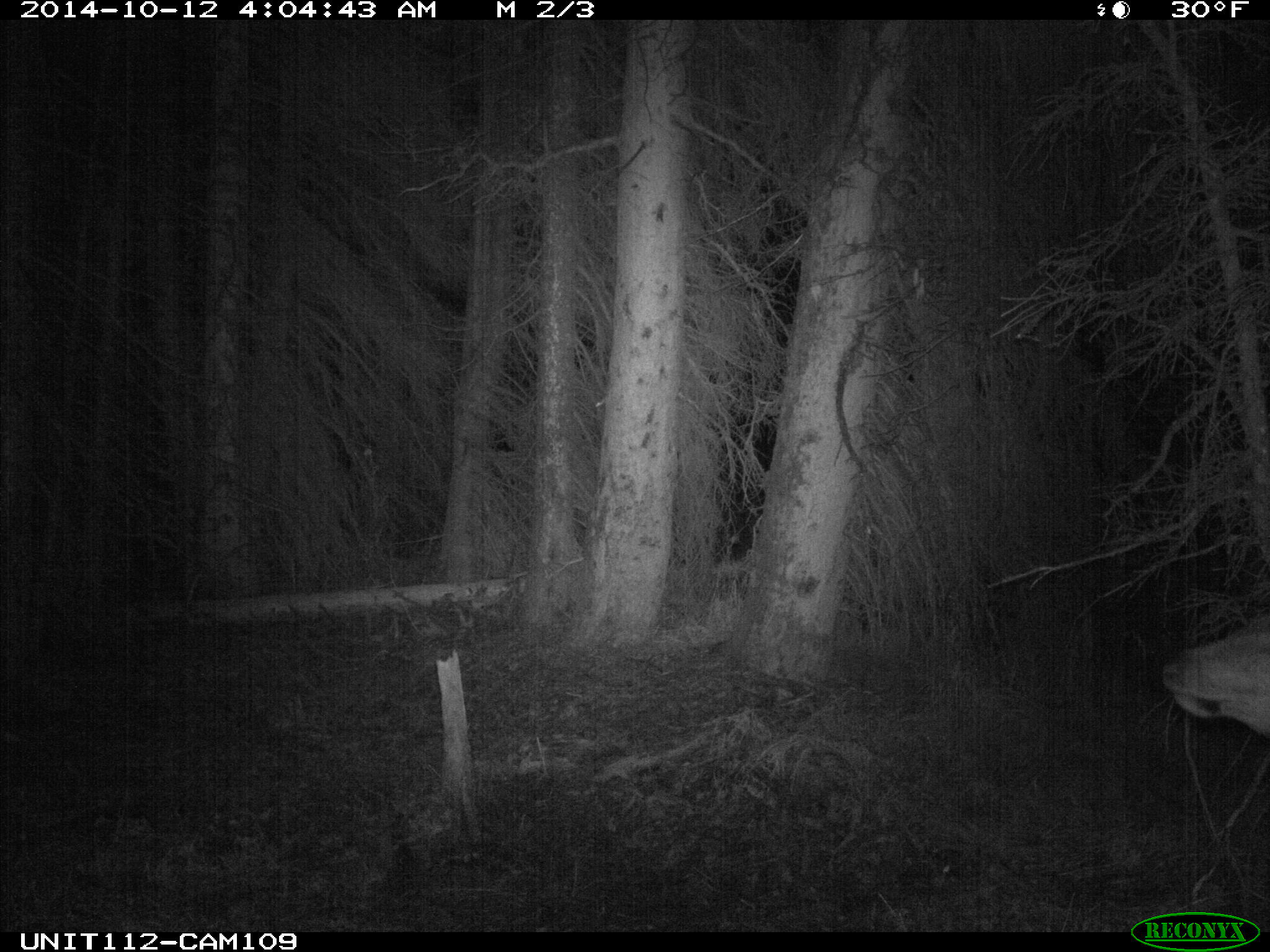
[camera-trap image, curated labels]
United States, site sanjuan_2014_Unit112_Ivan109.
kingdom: Animalia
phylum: Chordata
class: Mammalia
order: Artiodactyla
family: Cervidae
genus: Cervus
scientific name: Cervus elaphus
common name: red deer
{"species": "Cervus elaphus (red deer)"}